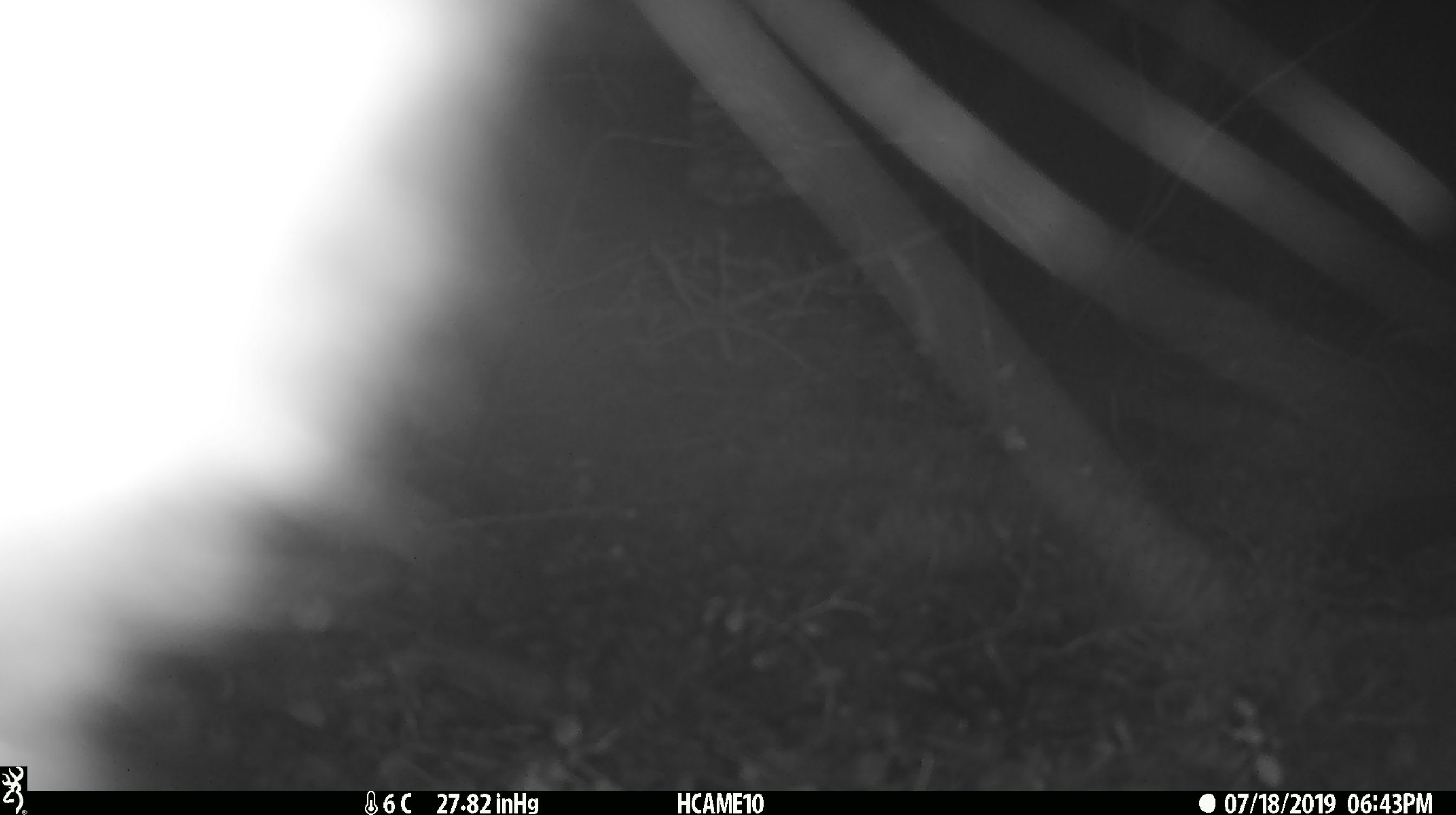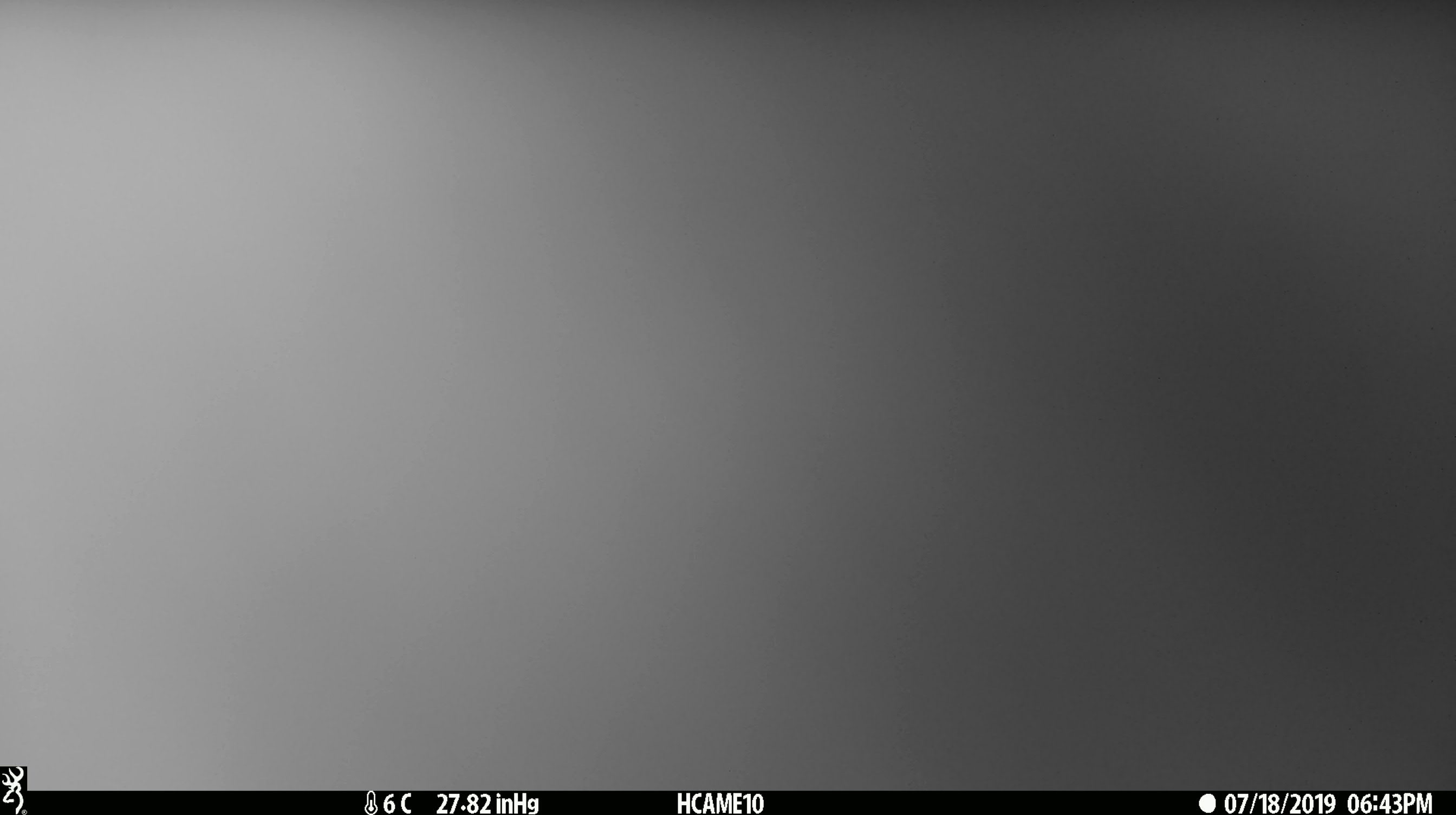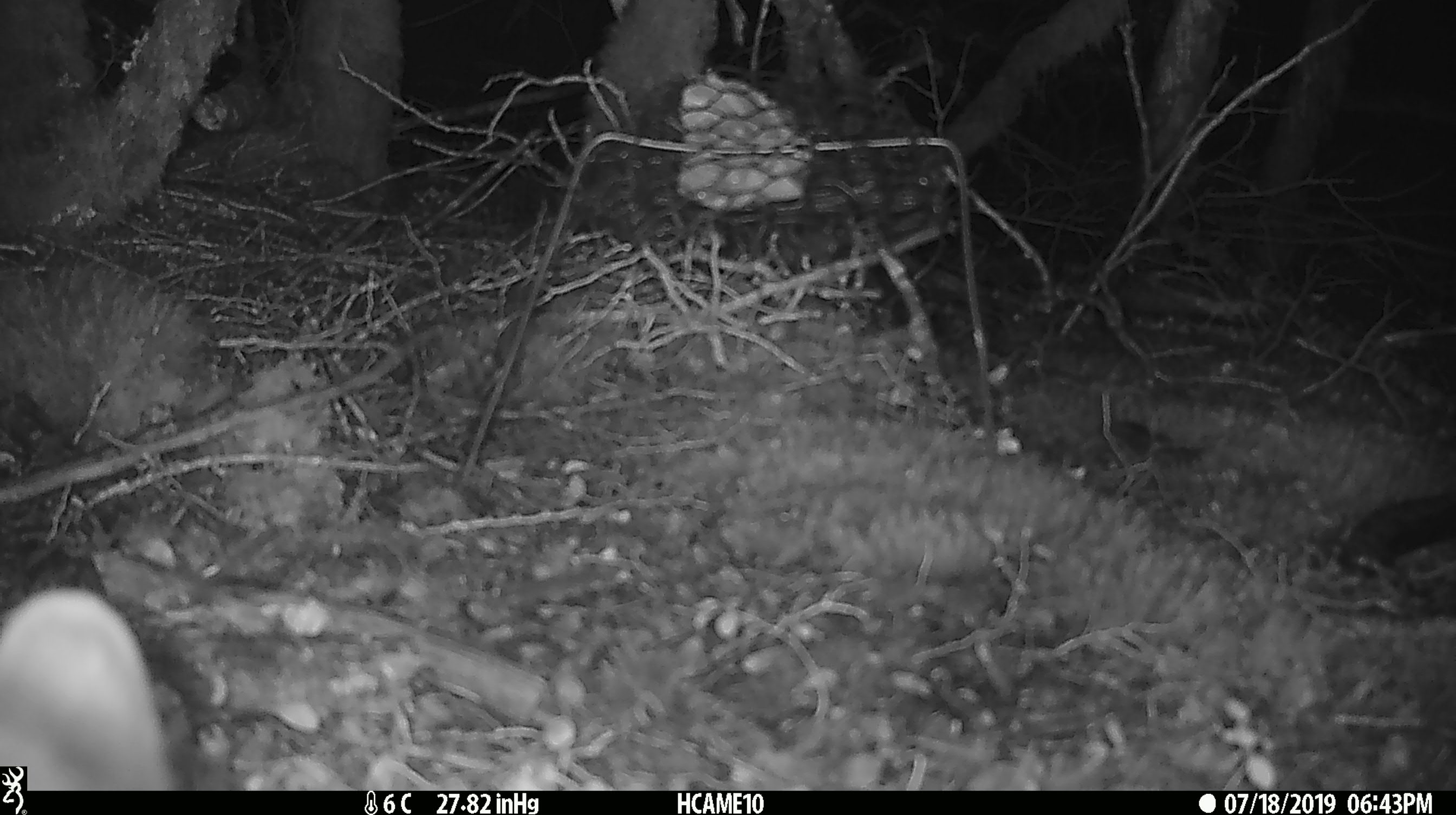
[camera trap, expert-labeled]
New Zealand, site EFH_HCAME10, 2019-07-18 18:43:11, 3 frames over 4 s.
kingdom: Animalia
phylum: Chordata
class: Mammalia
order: Diprotodontia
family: Phalangeridae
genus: Trichosurus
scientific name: Trichosurus vulpecula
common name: common brushtail possum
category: possum